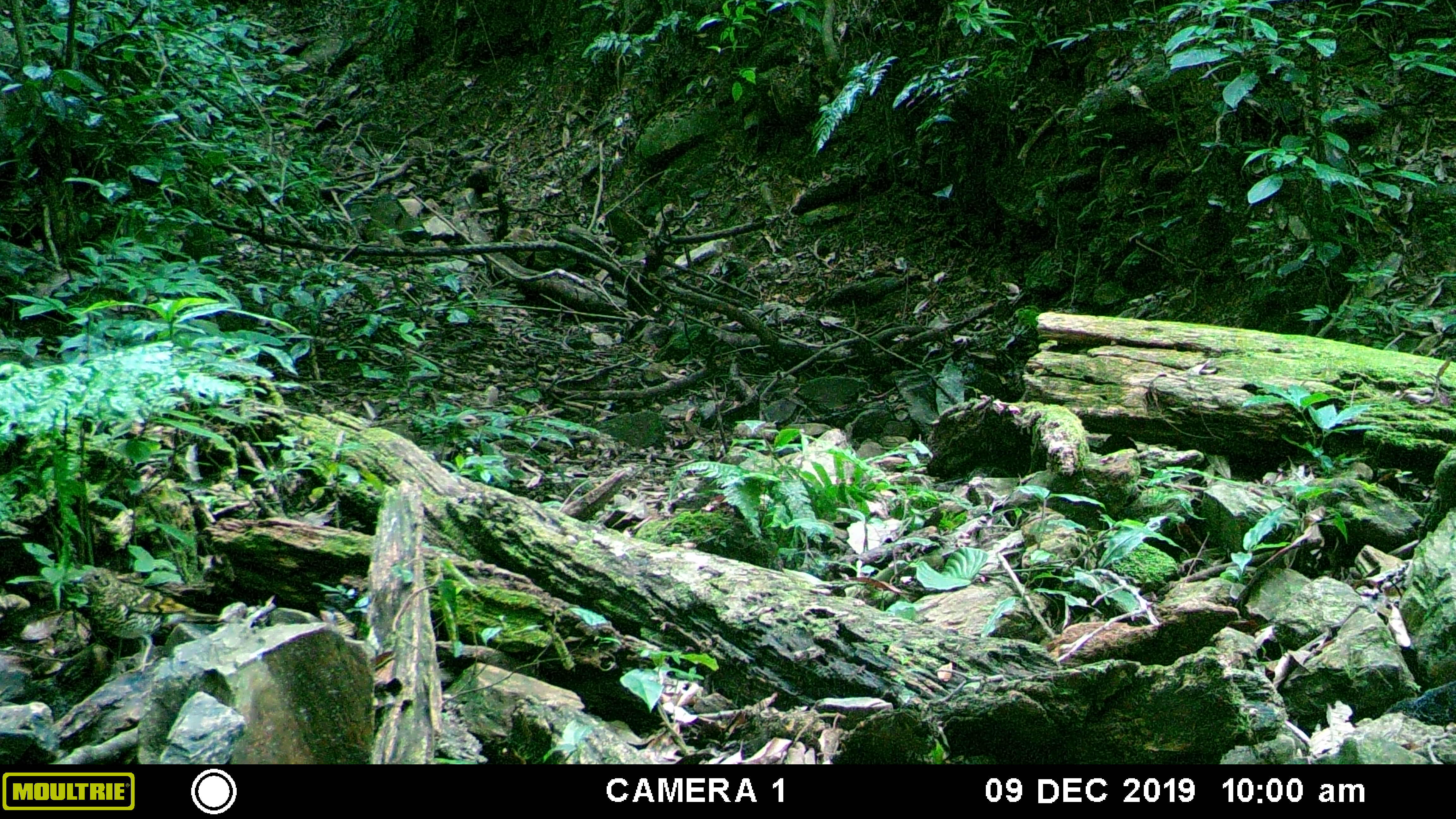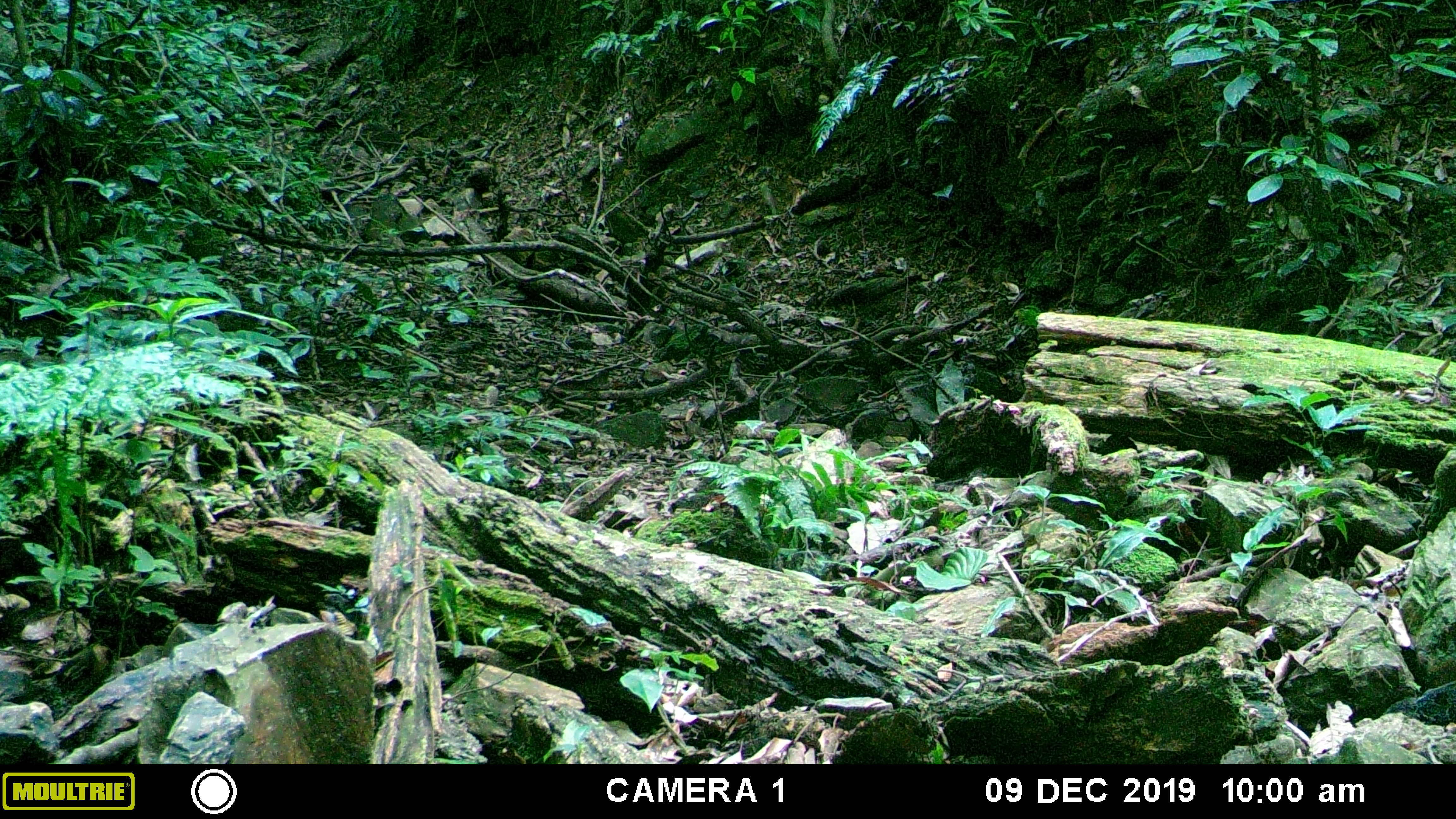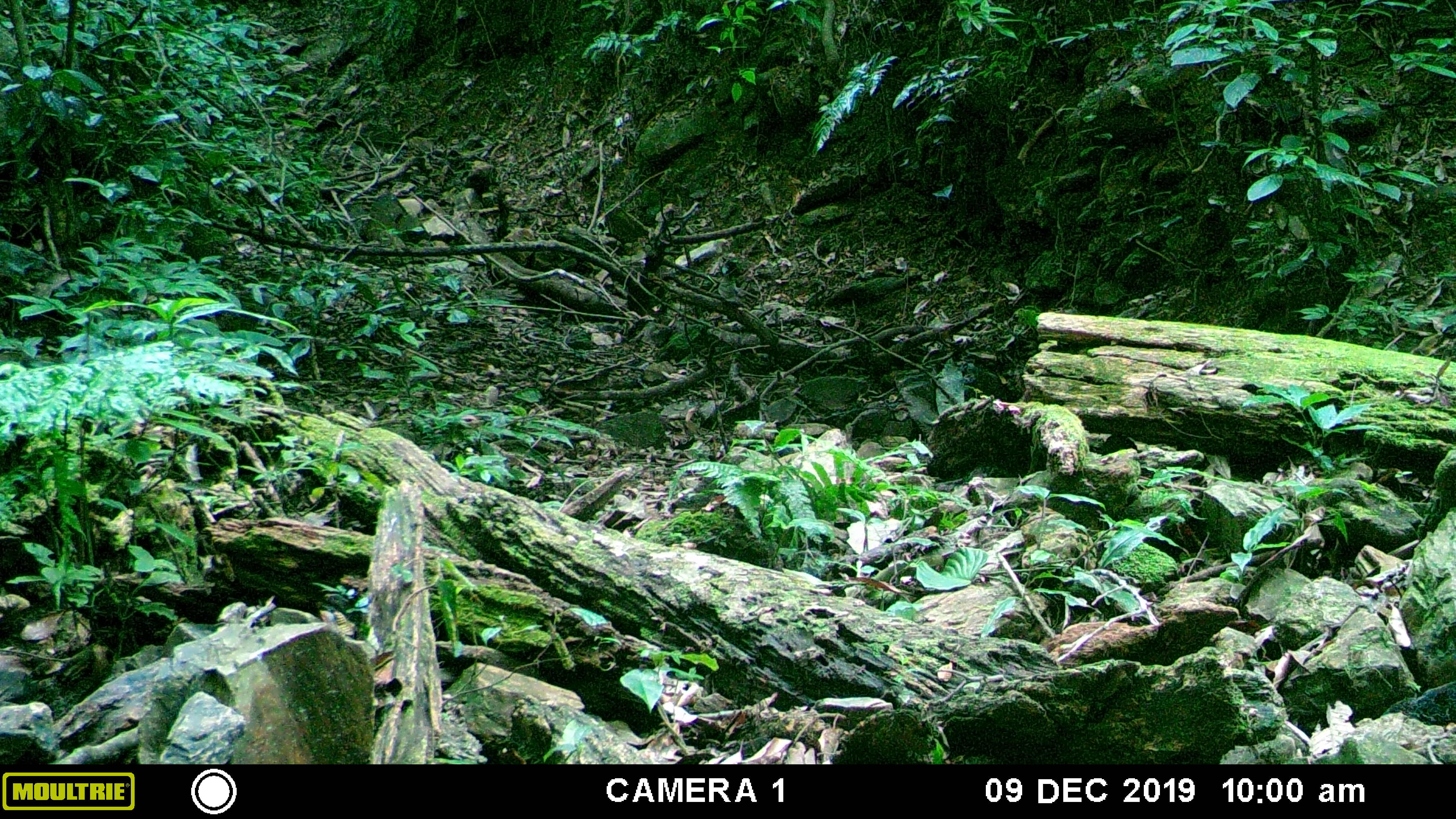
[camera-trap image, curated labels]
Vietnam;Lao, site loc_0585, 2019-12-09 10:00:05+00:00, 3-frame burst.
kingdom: Animalia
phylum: Chordata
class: Aves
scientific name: Aves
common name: bird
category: unidentified bird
Unidentified bird (bird) (Aves). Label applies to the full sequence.